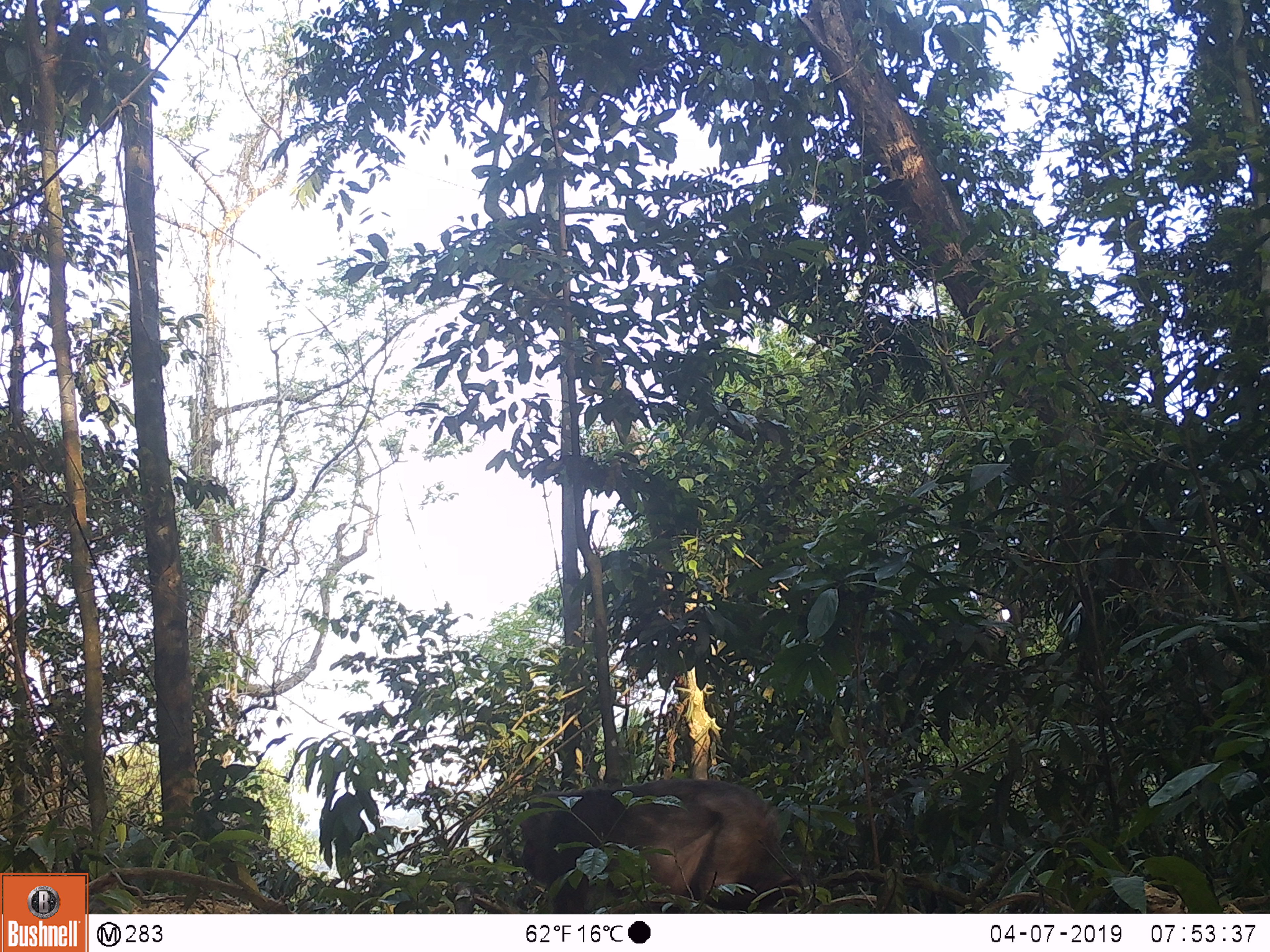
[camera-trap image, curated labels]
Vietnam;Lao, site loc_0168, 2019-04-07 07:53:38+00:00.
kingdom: Animalia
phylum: Chordata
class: Mammalia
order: Primates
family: Cercopithecidae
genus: Macaca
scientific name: Macaca arctoides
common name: stump-tailed macaque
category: stump tailed macaque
Stump tailed macaque (stump-tailed macaque) (Macaca arctoides). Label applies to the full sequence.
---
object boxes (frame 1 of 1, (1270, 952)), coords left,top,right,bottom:
stump tailed macaque: 516,772,787,913